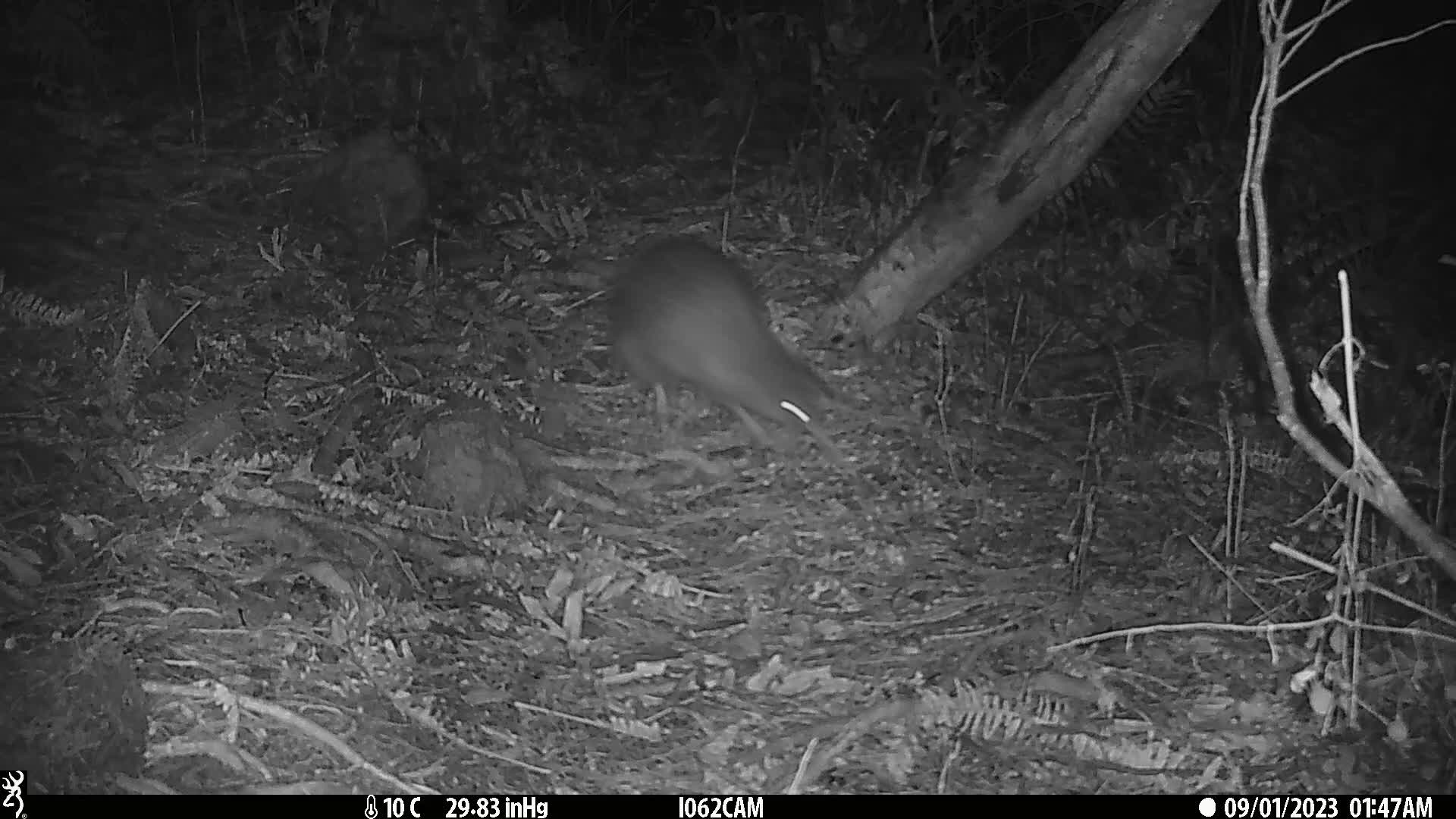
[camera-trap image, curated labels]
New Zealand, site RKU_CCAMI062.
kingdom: Animalia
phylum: Chordata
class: Aves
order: Apterygiformes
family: Apterygidae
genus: Apteryx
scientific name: Apteryx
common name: kiwi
Kiwi (Apteryx).